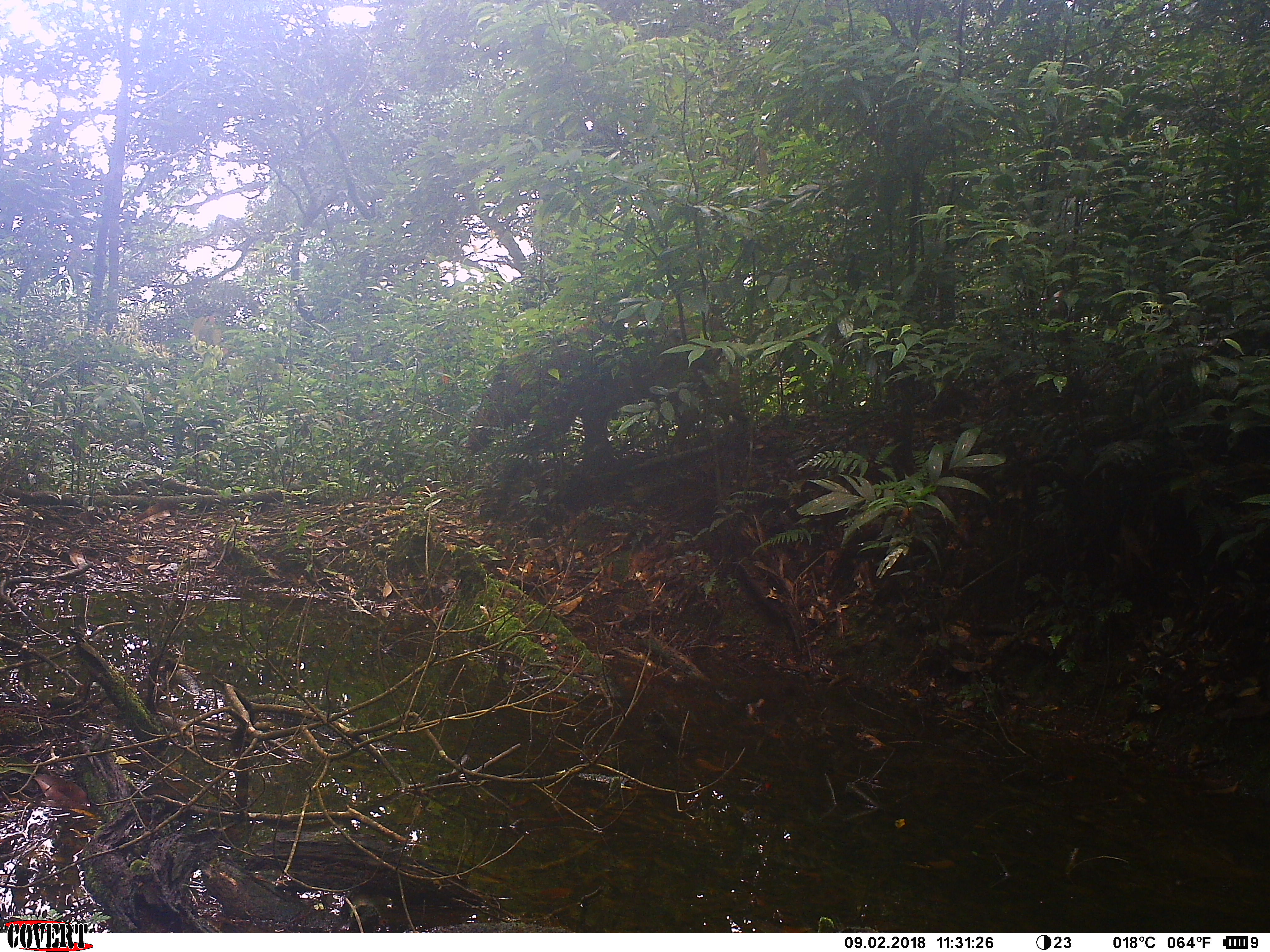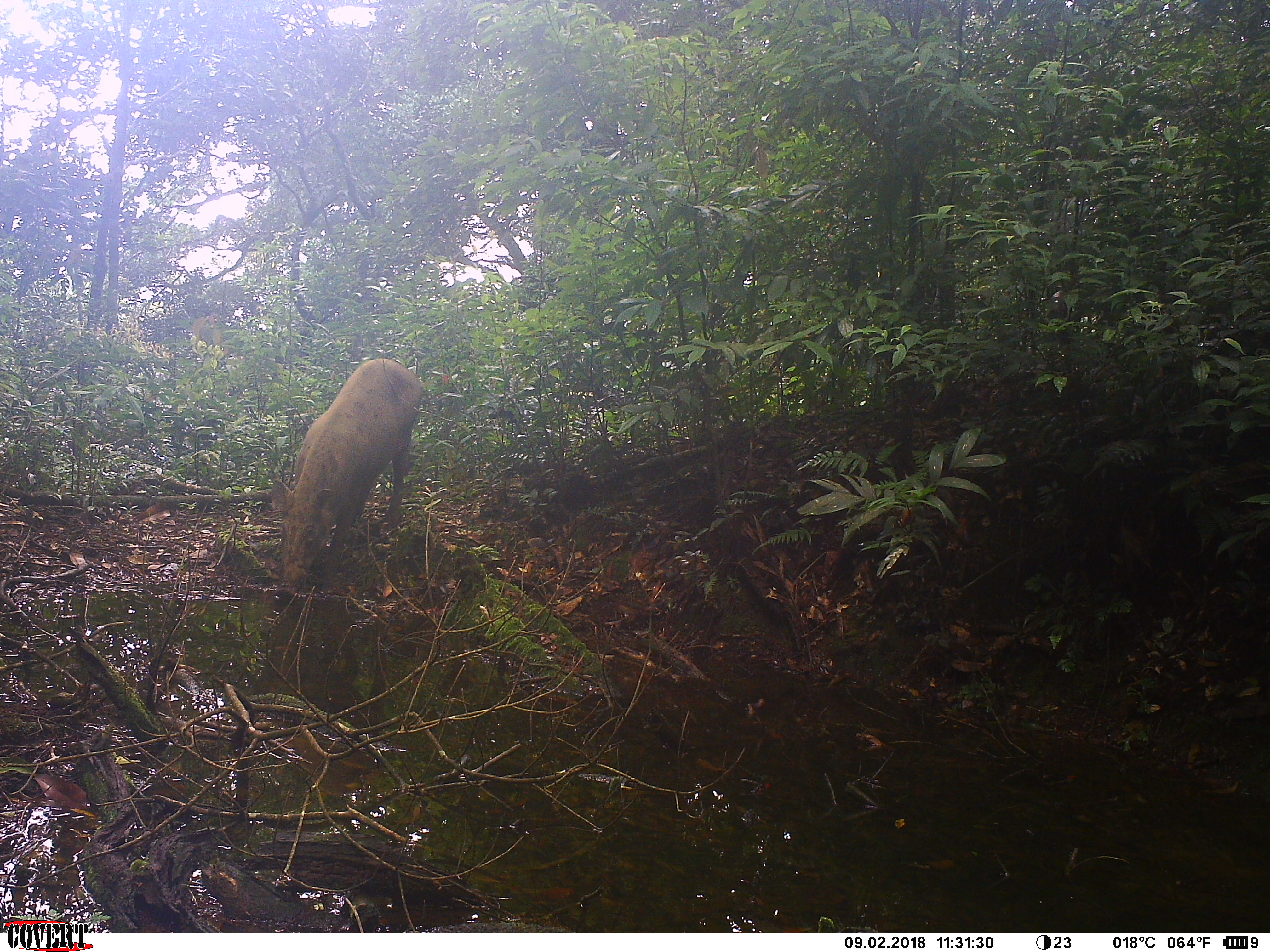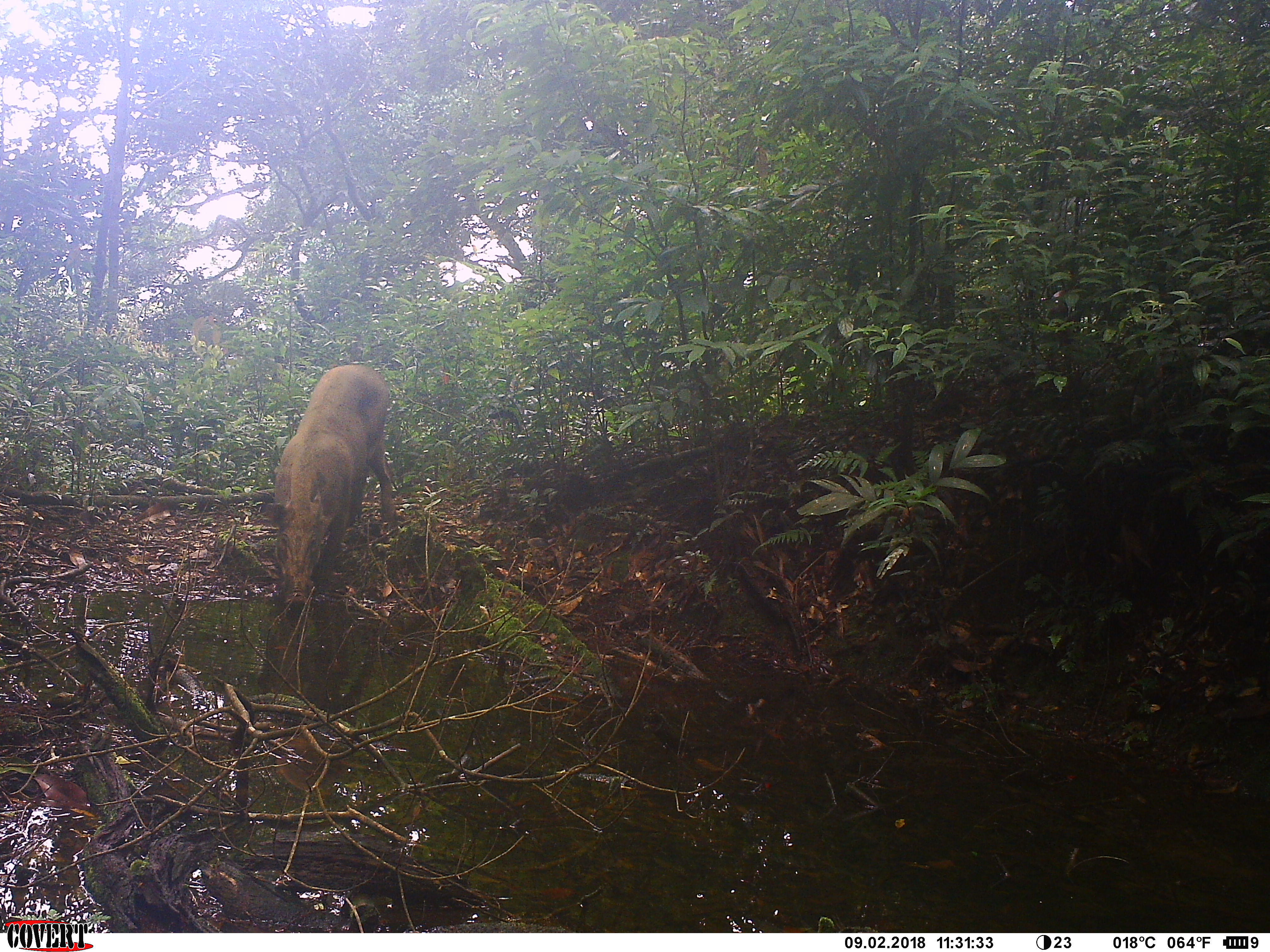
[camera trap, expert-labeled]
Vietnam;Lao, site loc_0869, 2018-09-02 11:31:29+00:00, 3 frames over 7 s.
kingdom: Animalia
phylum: Chordata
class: Mammalia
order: Artiodactyla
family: Suidae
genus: Sus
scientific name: Sus scrofa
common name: eurasian wild pig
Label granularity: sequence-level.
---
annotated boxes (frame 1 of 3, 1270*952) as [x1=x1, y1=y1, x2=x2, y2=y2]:
eurasian wild pig: [x1=460, y1=298, x2=756, y2=462]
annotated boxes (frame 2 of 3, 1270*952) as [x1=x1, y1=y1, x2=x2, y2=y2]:
eurasian wild pig: [x1=271, y1=358, x2=422, y2=595]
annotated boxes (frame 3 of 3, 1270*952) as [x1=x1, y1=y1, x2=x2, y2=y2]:
eurasian wild pig: [x1=265, y1=363, x2=396, y2=614]